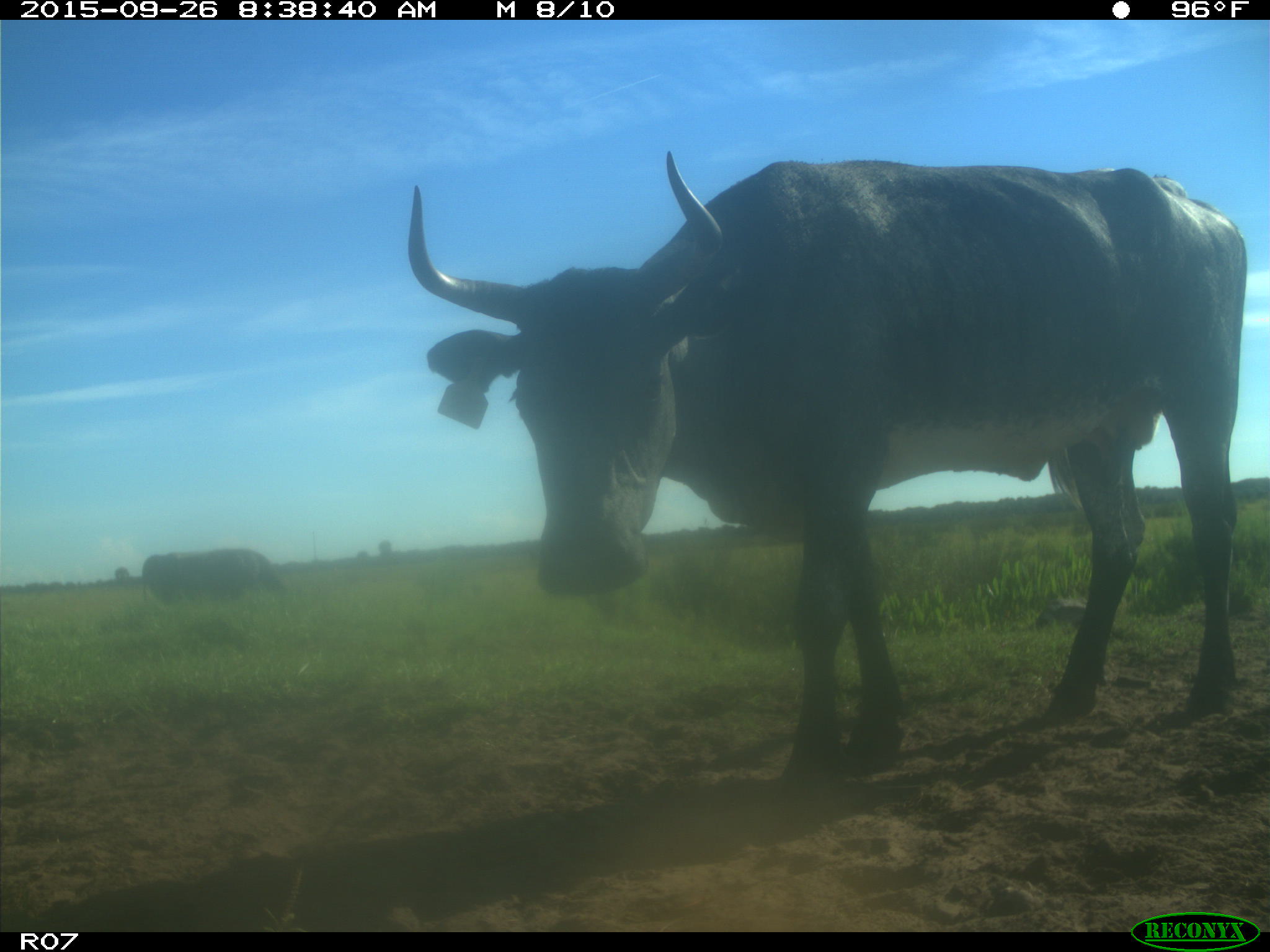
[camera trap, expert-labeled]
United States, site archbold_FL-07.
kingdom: Animalia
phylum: Chordata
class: Mammalia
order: Artiodactyla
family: Bovidae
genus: Bos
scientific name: Bos taurus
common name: domestic cow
Bos taurus (domestic cow).